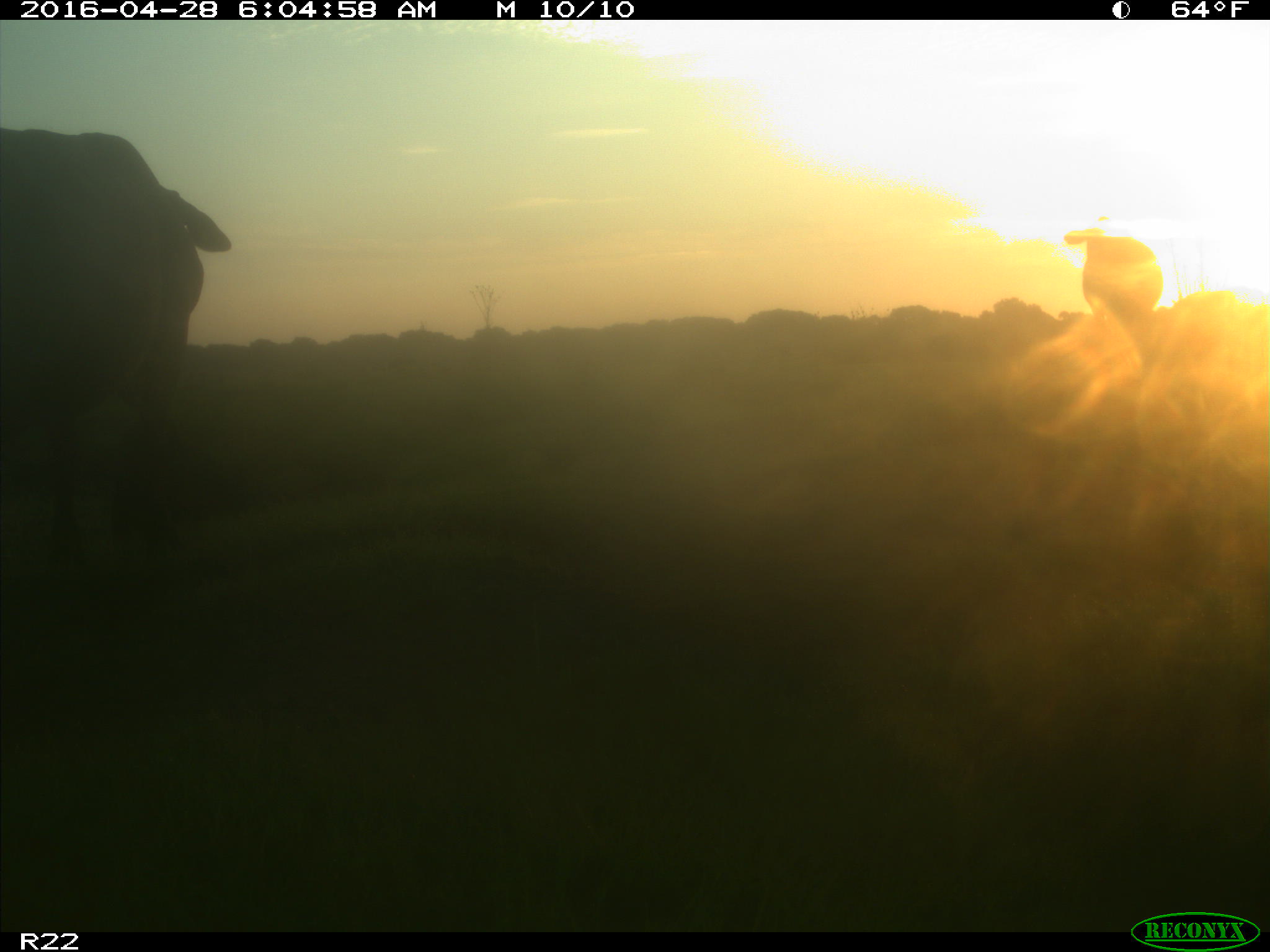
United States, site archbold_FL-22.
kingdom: Animalia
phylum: Chordata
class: Mammalia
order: Artiodactyla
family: Bovidae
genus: Bos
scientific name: Bos taurus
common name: domestic cow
Bos taurus (domestic cow).